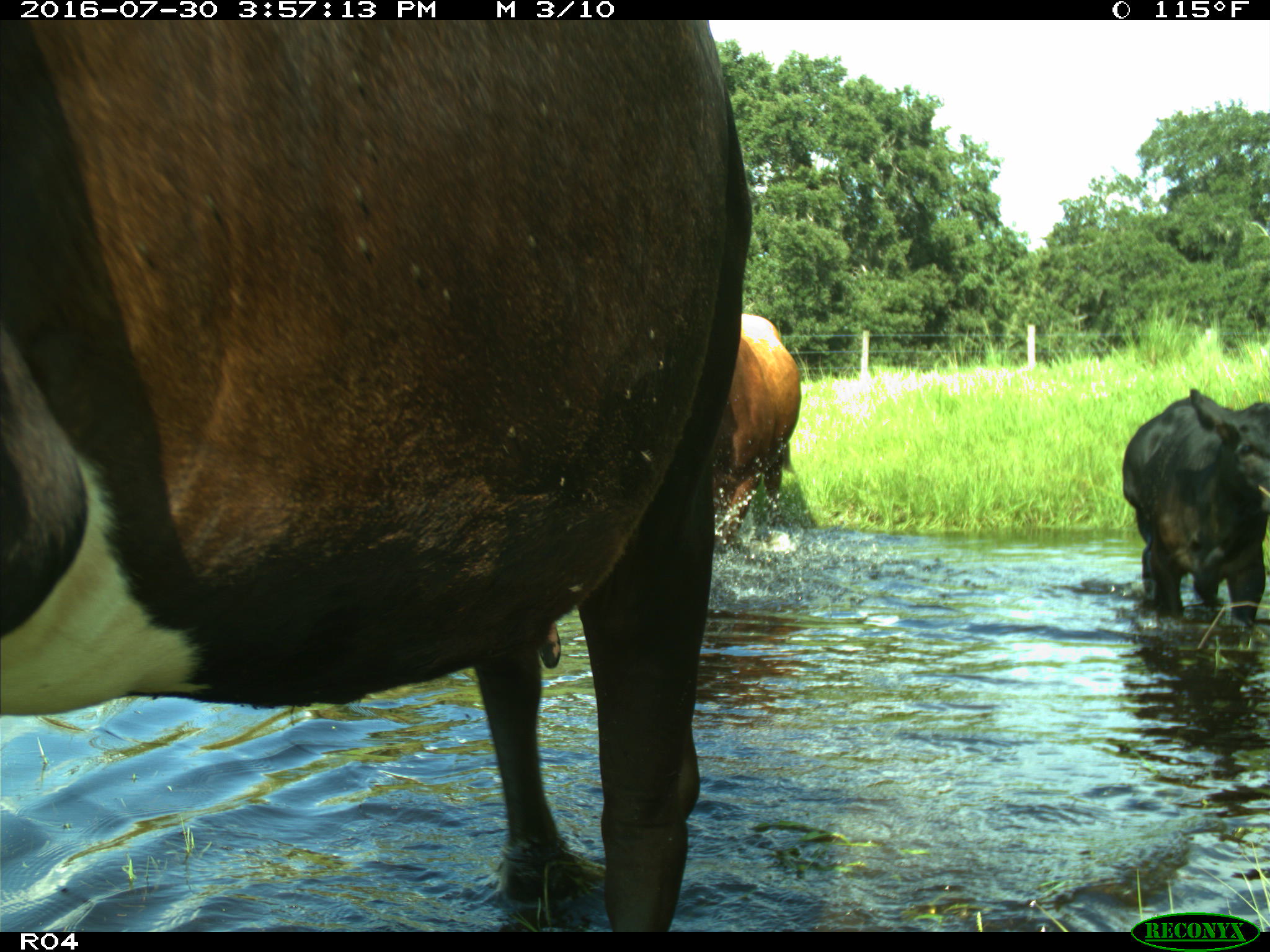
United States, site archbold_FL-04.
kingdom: Animalia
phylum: Chordata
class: Mammalia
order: Artiodactyla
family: Bovidae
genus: Bos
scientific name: Bos taurus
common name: domestic cow